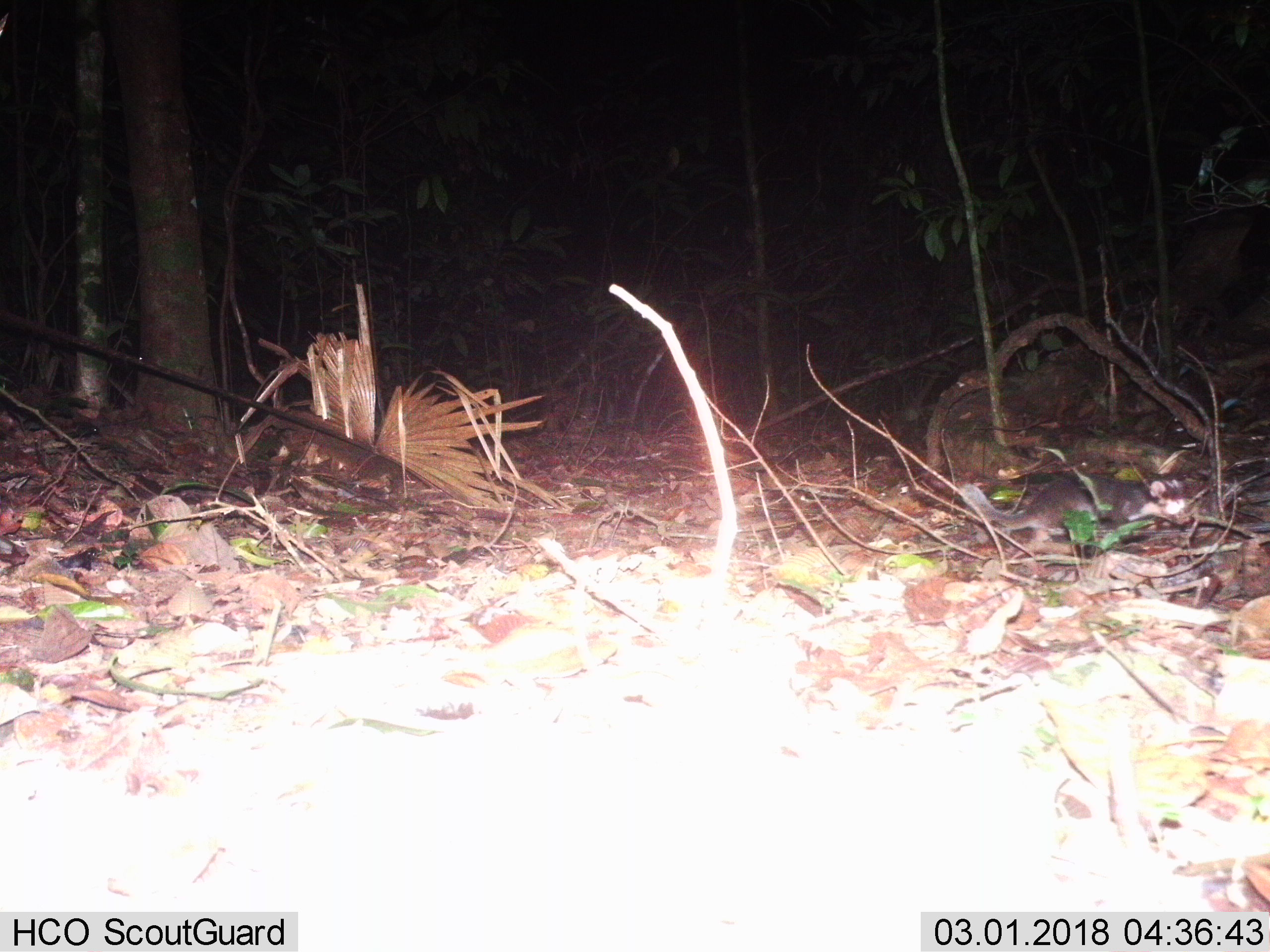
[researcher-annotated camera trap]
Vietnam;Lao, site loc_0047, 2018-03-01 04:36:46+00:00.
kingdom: Animalia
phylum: Chordata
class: Mammalia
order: Carnivora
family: Mustelidae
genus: Melogale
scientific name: Melogale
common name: ferret badger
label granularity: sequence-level